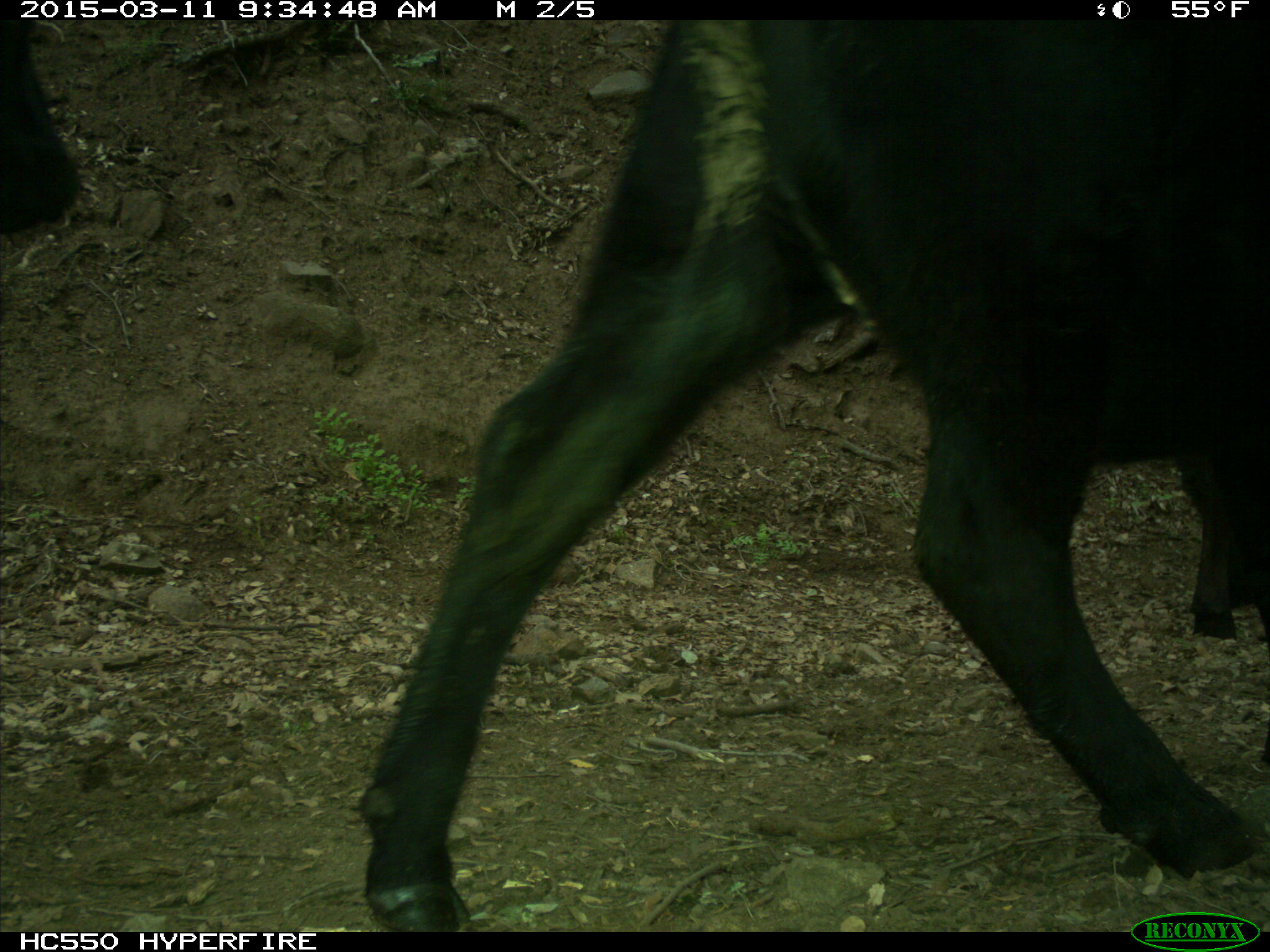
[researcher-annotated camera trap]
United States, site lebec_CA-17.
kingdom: Animalia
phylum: Chordata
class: Mammalia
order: Artiodactyla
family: Bovidae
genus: Bos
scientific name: Bos taurus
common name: domestic cow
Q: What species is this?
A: Bos taurus (domestic cow).